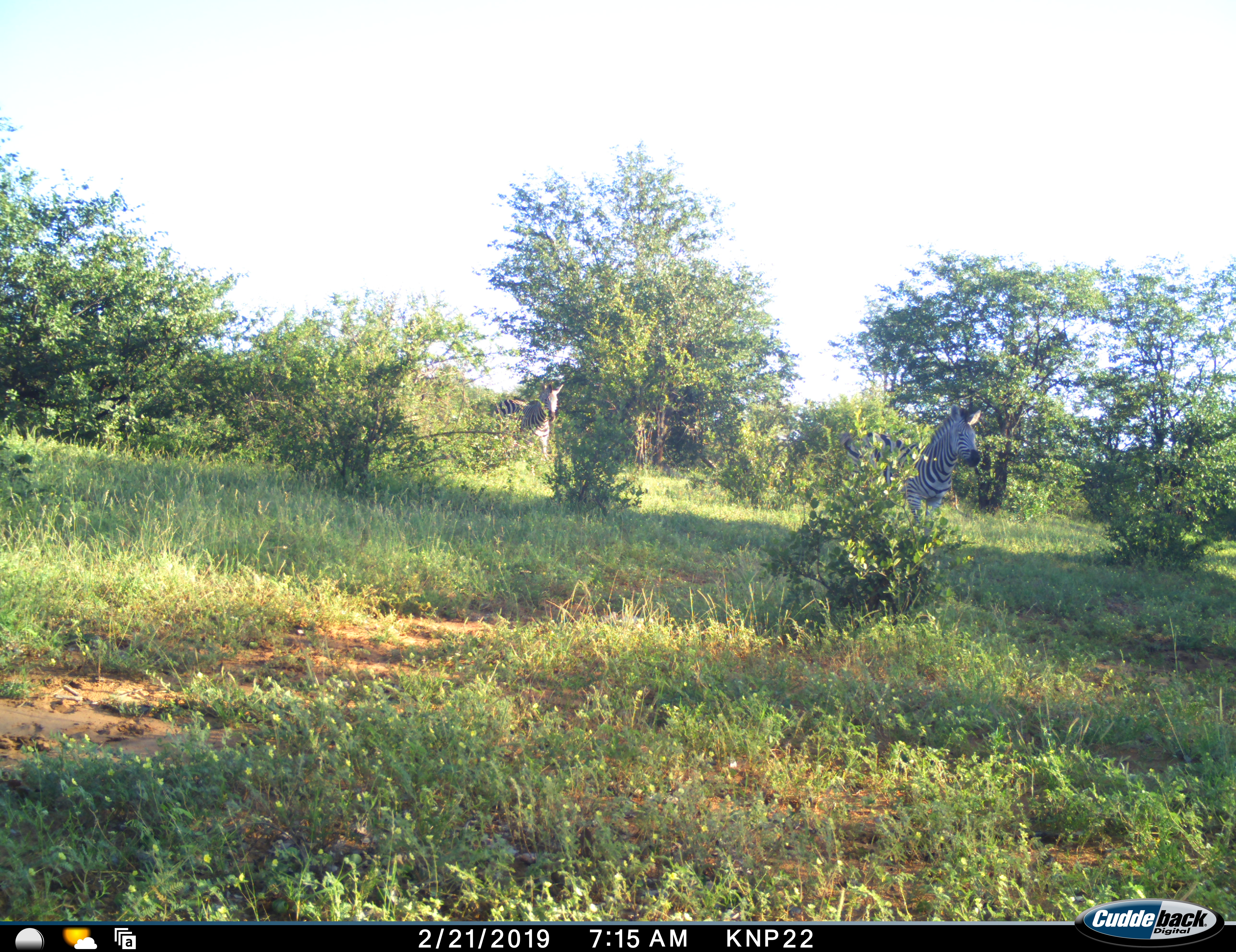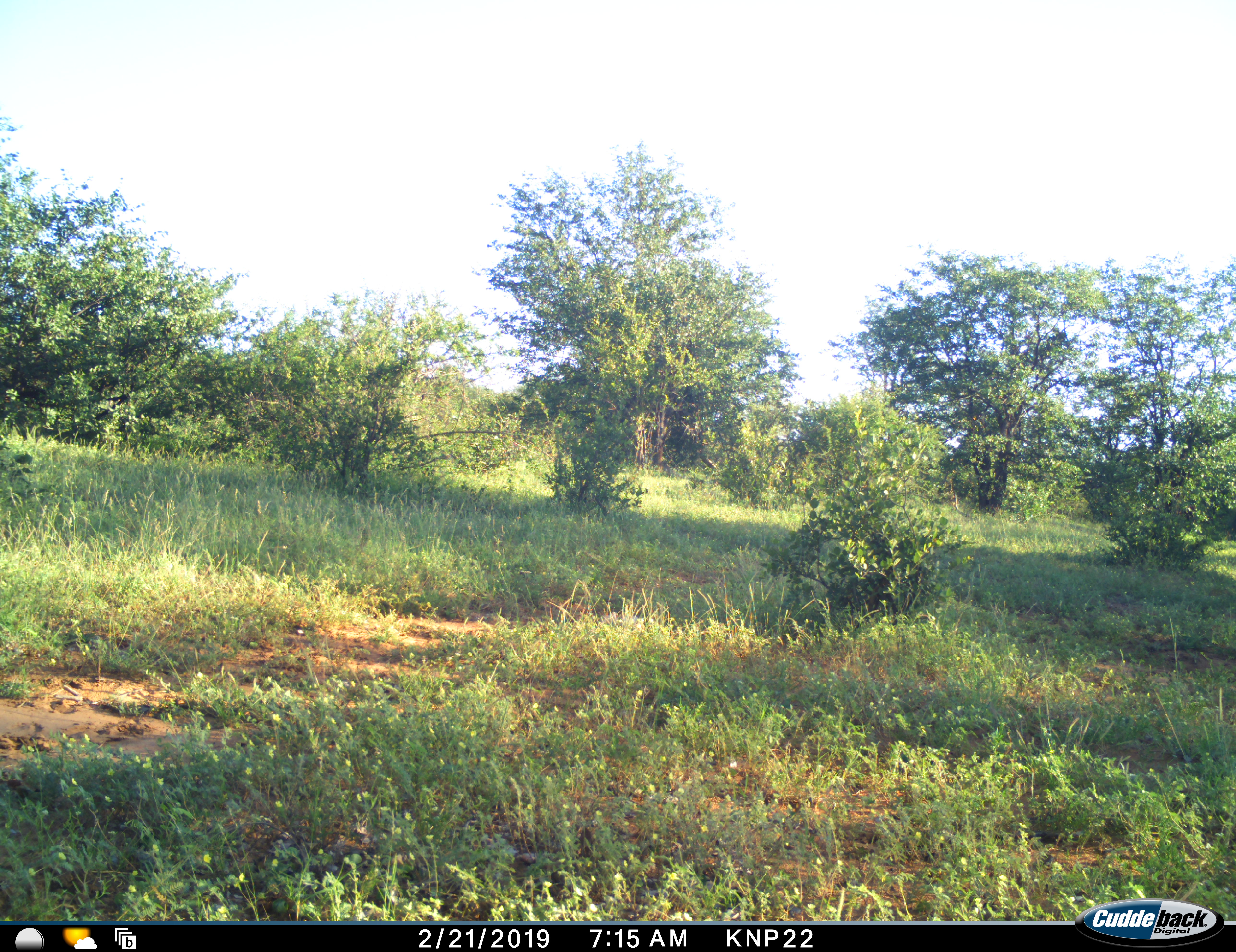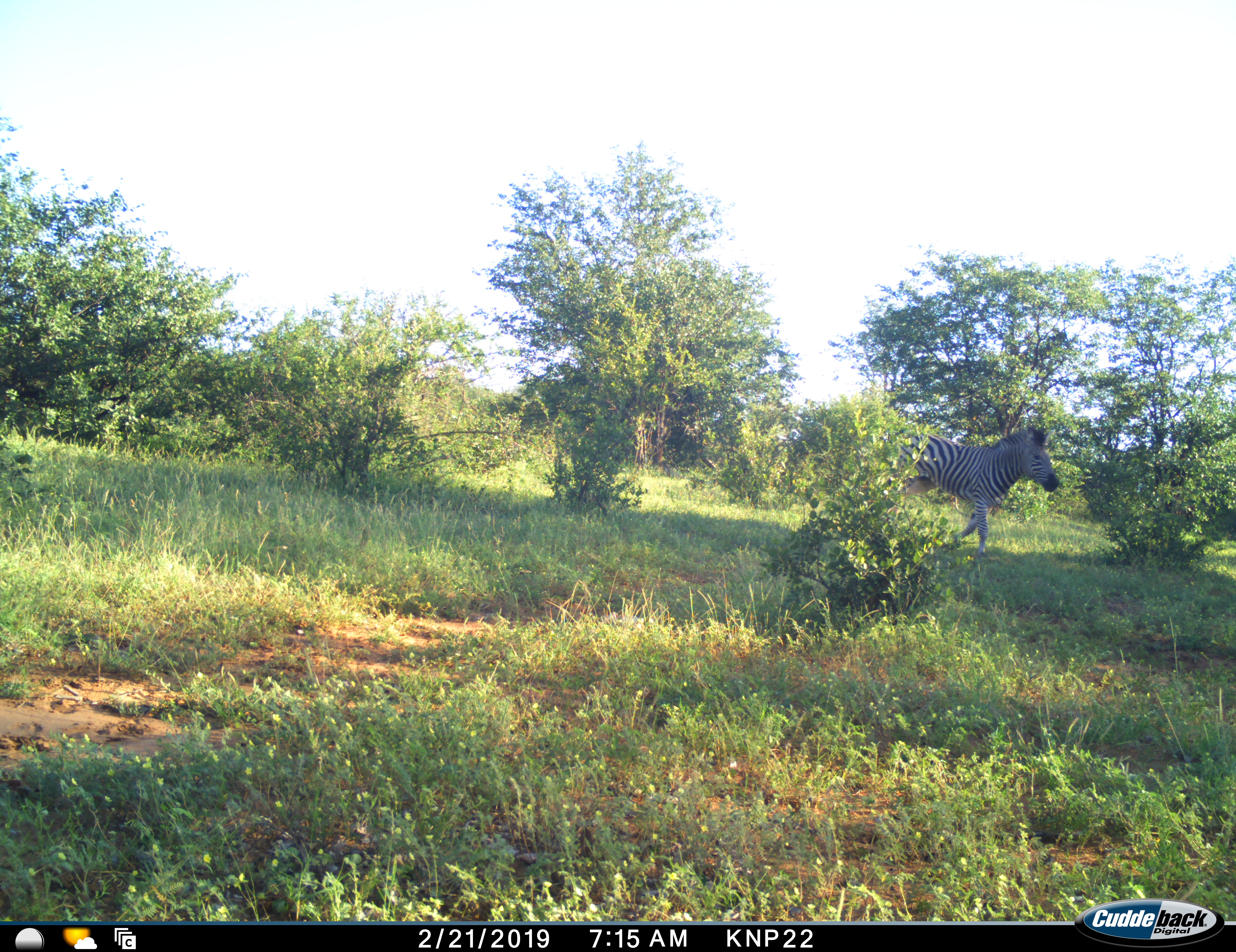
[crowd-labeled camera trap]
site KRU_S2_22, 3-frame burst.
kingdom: Animalia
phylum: Chordata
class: Mammalia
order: Perissodactyla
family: Equidae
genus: Equus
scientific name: Equus quagga burchellii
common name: burchell's zebra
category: zebraburchells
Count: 2.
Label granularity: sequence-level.